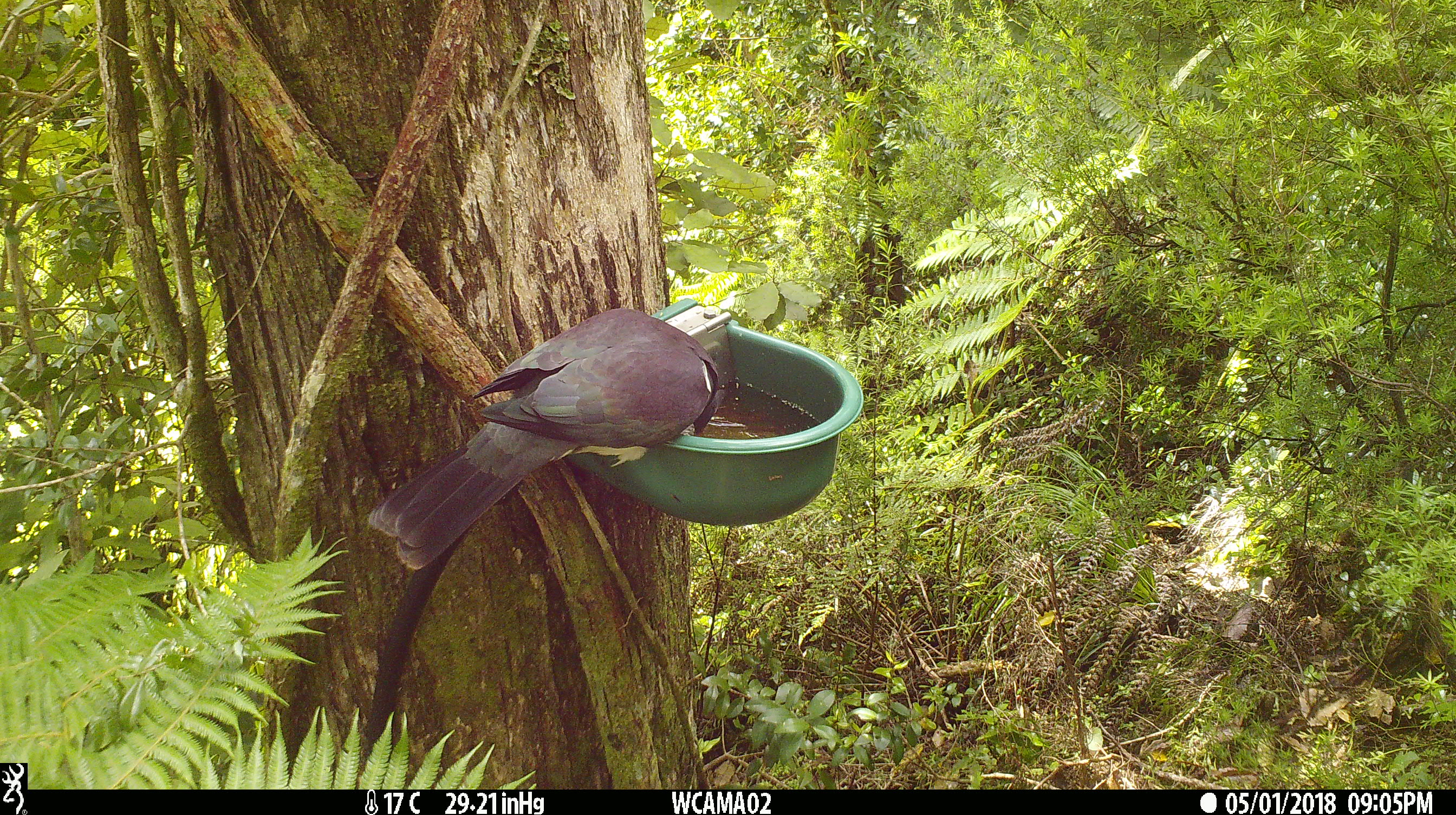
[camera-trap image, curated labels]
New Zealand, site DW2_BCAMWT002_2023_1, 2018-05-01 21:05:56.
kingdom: Animalia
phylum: Chordata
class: Aves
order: Columbiformes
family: Columbidae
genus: Hemiphaga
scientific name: Hemiphaga novaeseelandiae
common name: new zealand pigeon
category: kereru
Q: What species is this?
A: Kereru (new zealand pigeon) (Hemiphaga novaeseelandiae).